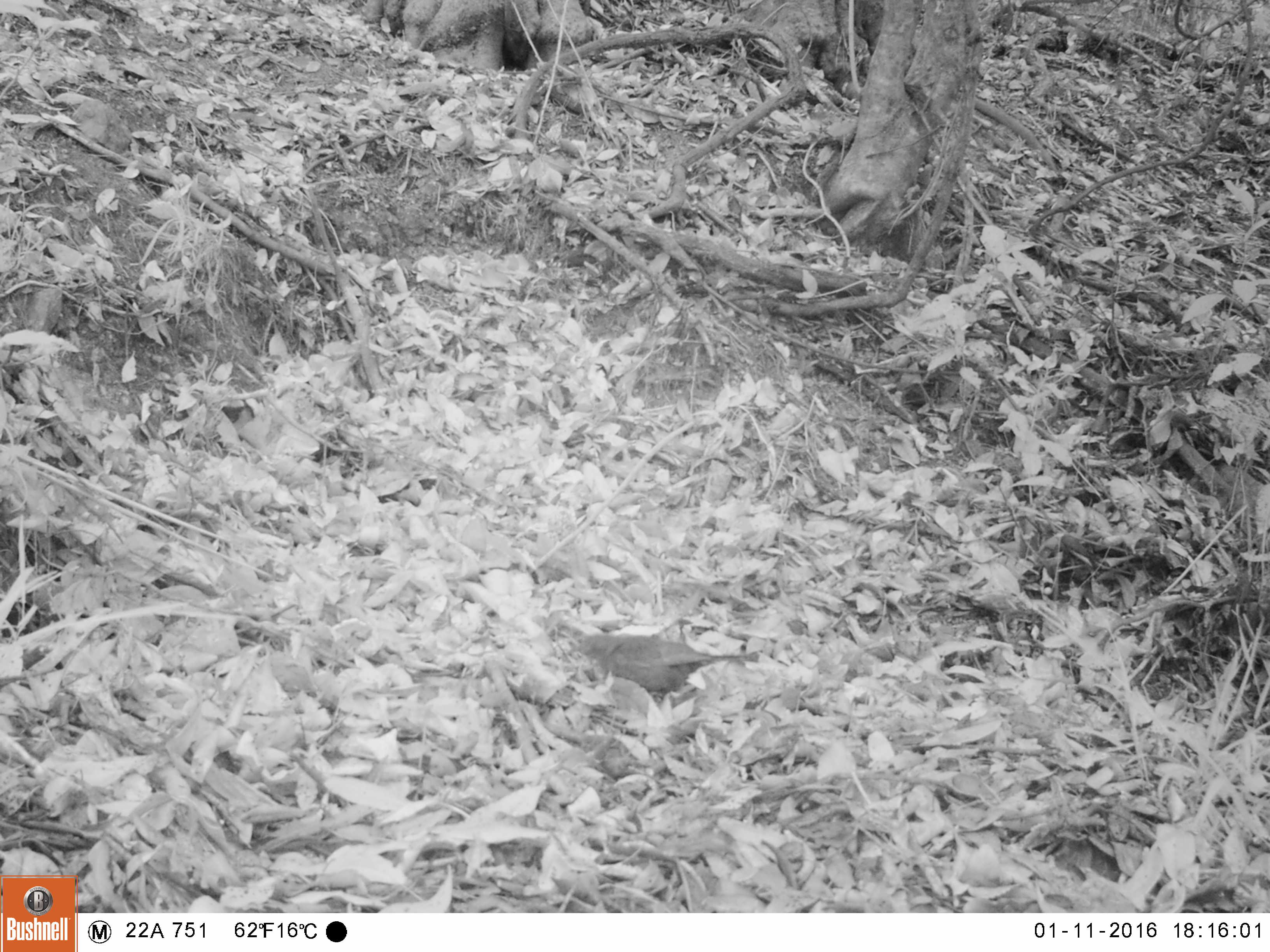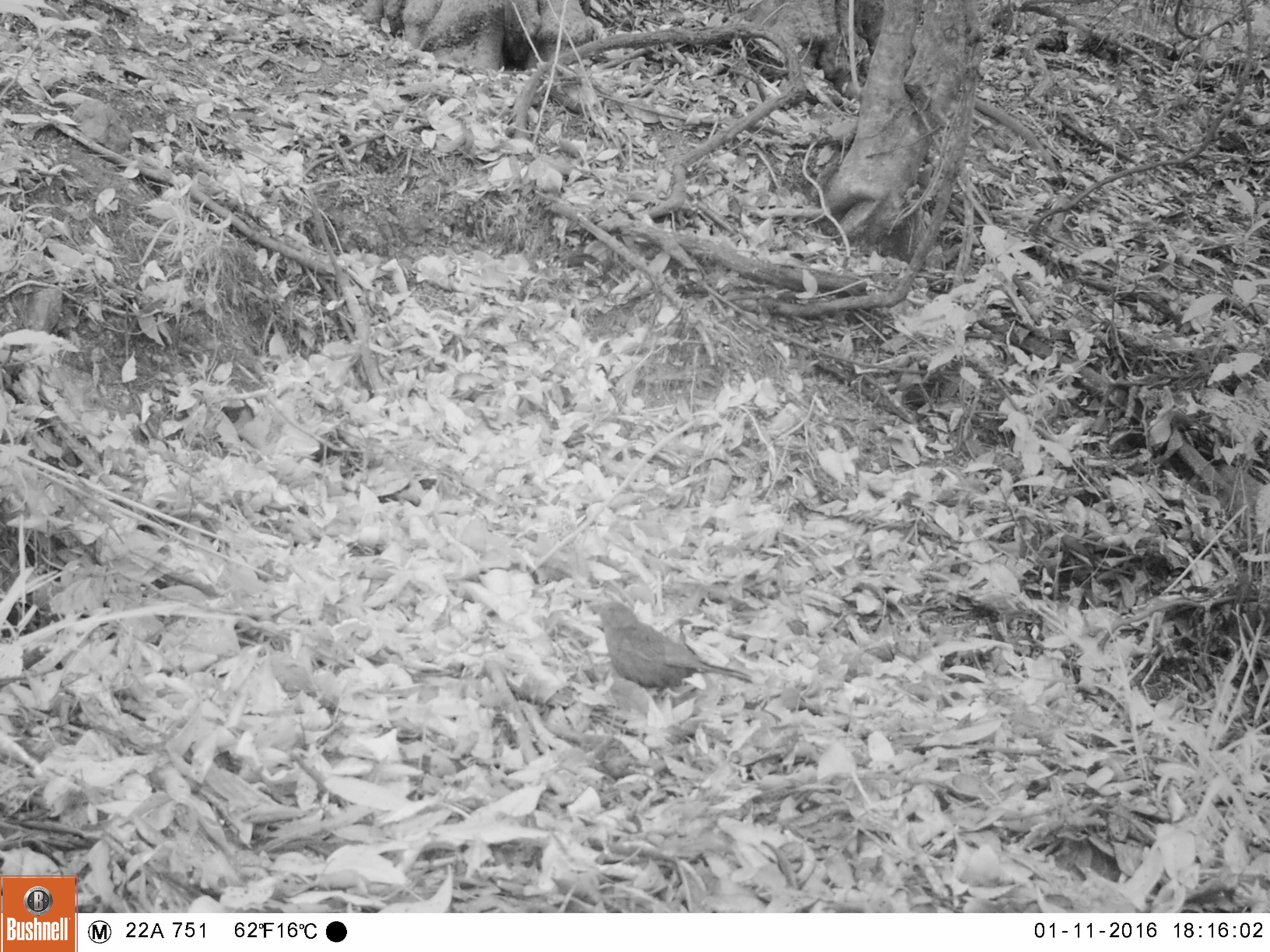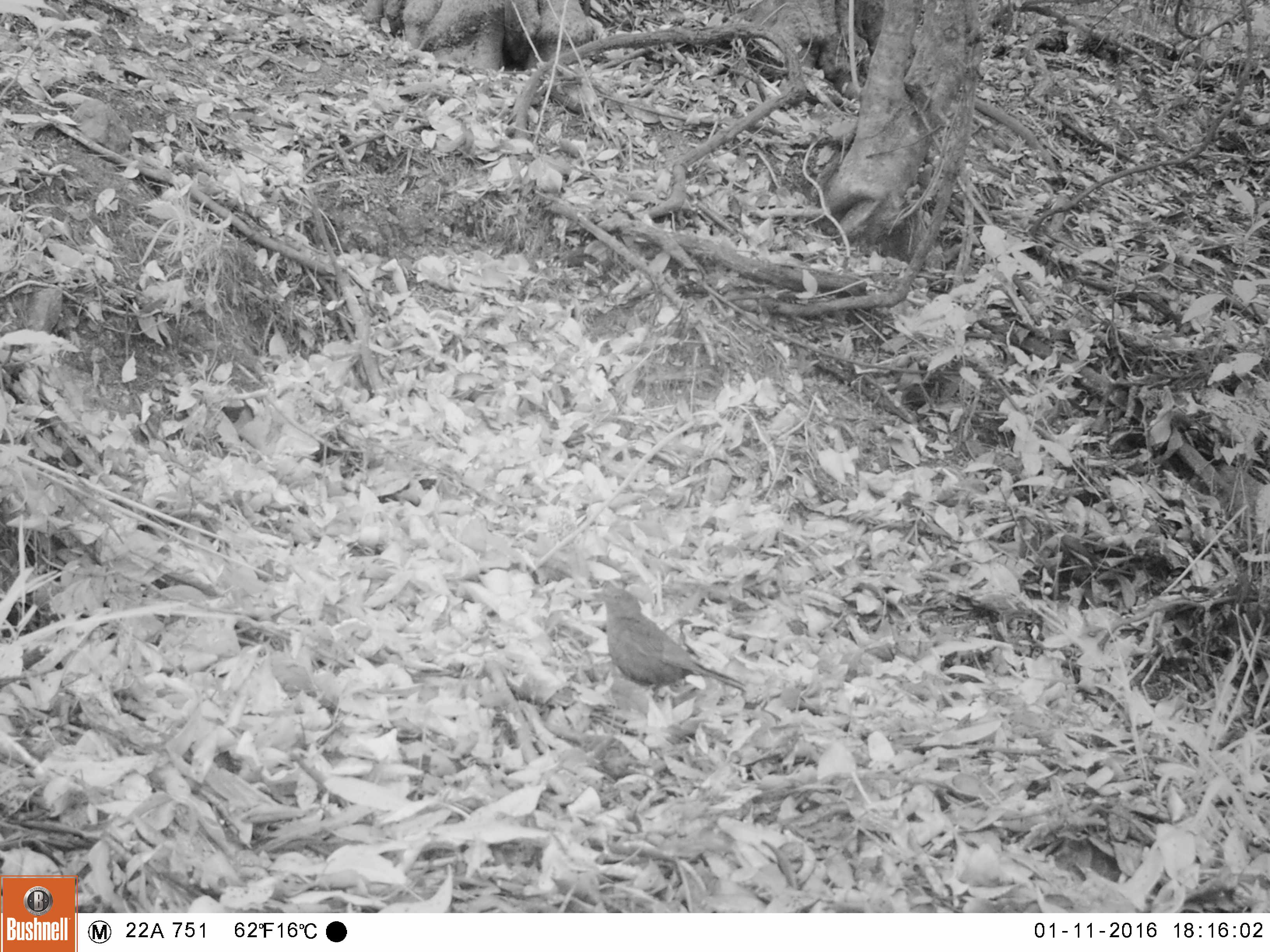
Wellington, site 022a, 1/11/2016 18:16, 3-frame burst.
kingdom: Animalia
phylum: Chordata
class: Aves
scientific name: Aves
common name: bird